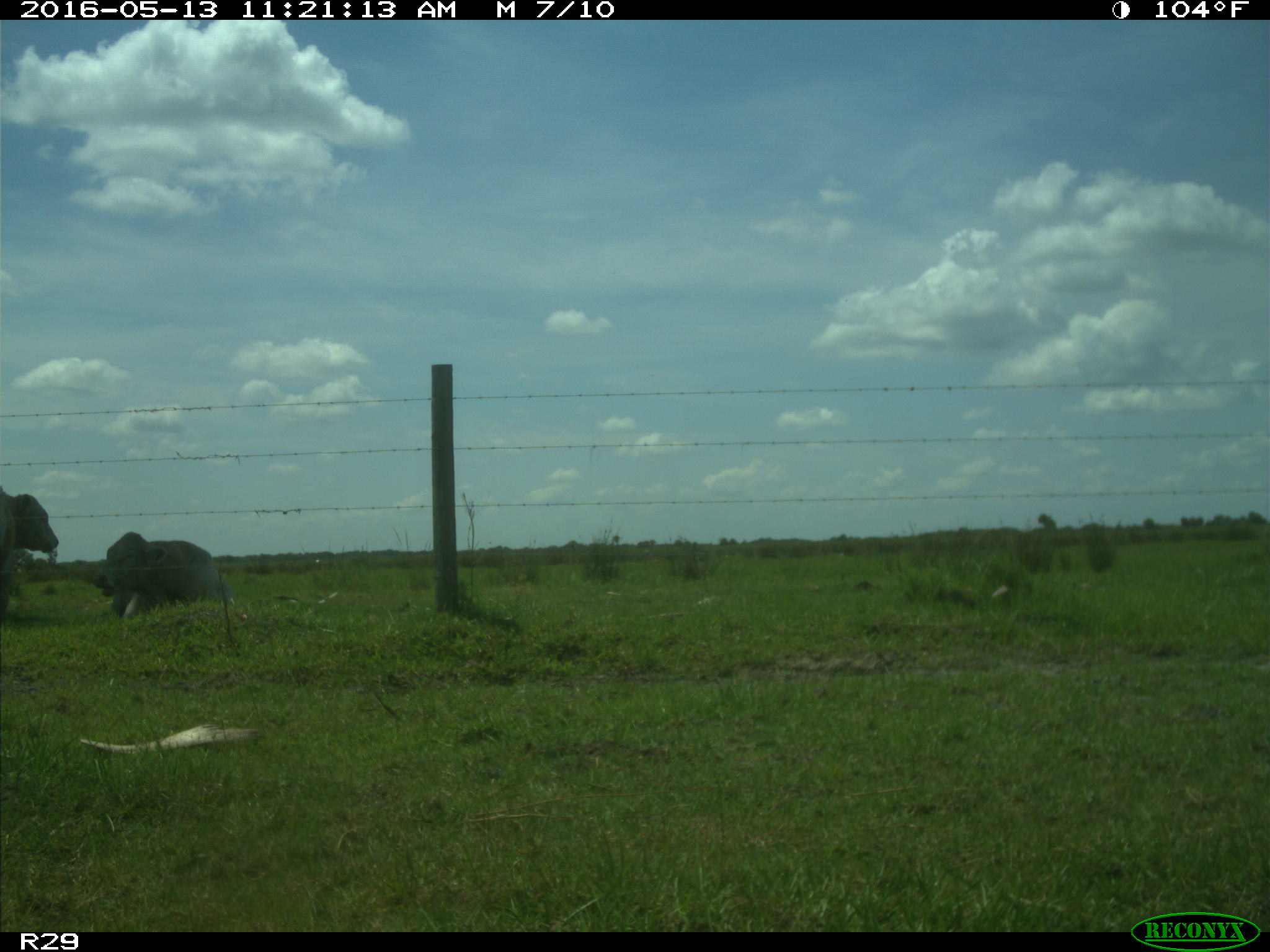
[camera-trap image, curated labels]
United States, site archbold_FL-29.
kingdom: Animalia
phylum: Chordata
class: Mammalia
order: Artiodactyla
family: Bovidae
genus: Bos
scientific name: Bos taurus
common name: domestic cow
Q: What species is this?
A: Bos taurus (domestic cow).